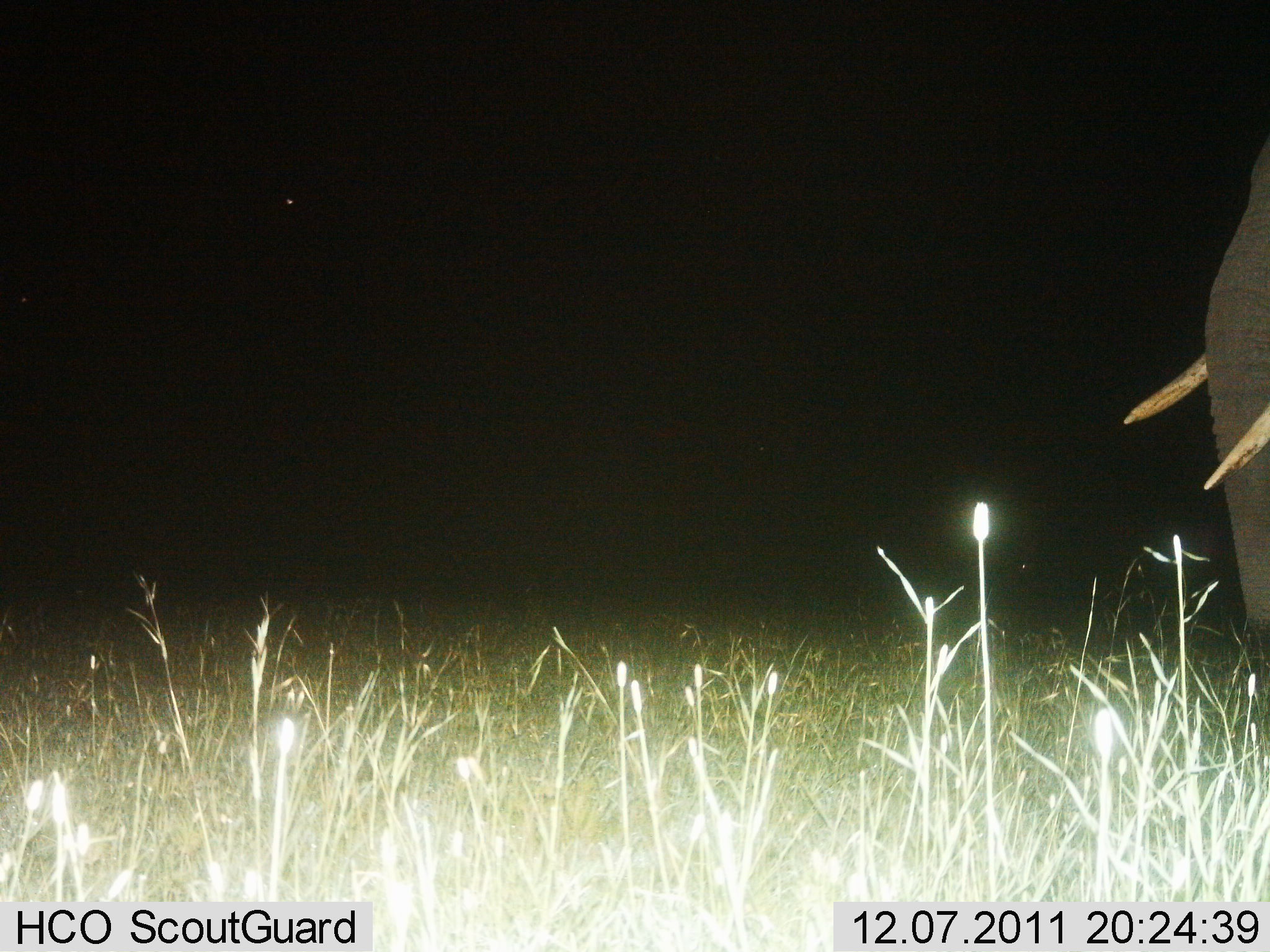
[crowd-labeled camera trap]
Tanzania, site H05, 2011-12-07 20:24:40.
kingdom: Animalia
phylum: Chordata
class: Mammalia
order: Proboscidea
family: Elephantidae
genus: Loxodonta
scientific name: Loxodonta africana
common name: african bush elephant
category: elephant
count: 1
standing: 67%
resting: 8%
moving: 33%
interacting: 0%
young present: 0%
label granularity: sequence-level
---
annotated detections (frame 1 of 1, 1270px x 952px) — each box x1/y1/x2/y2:
animal: 1122/136/1269/645